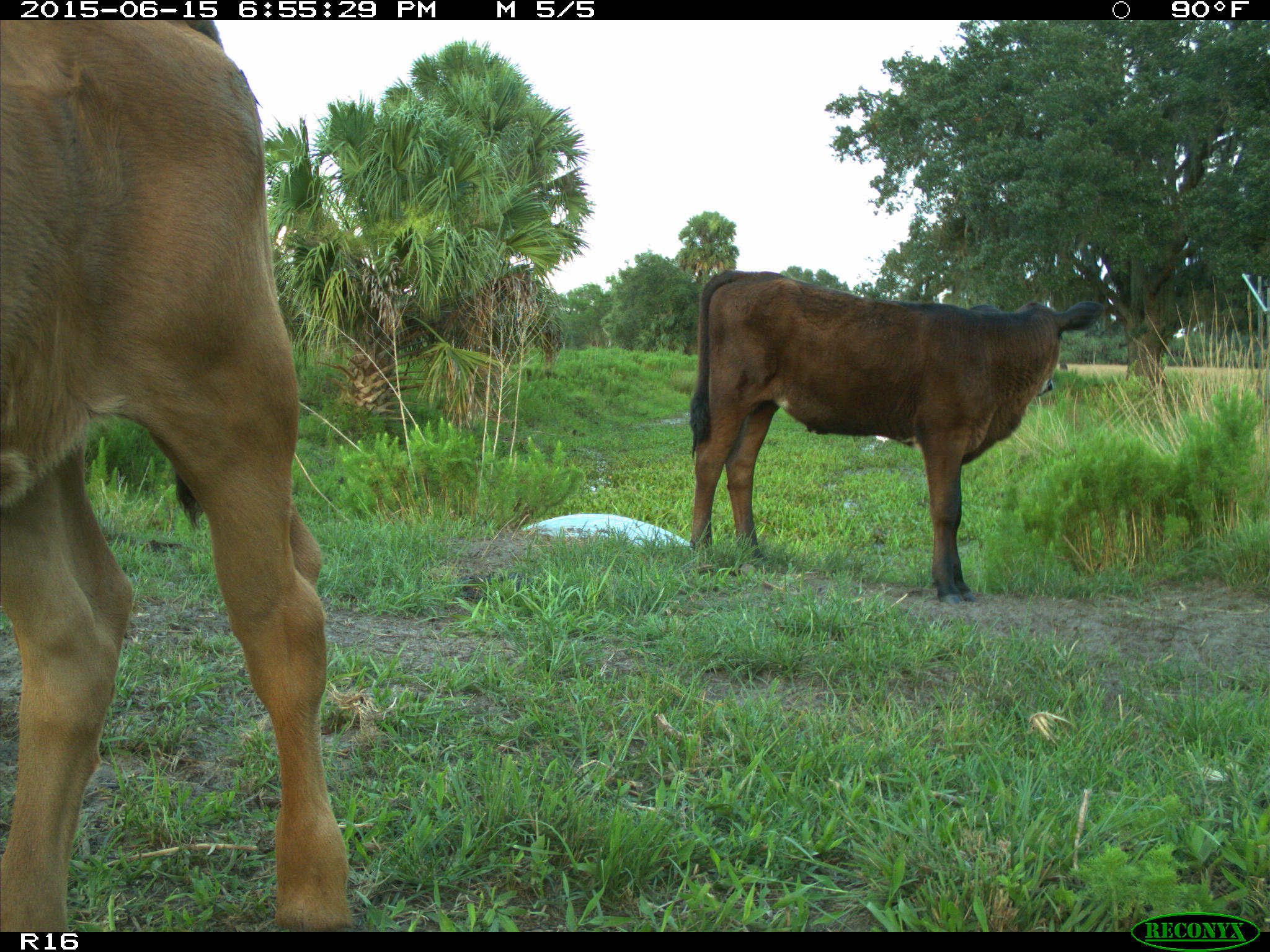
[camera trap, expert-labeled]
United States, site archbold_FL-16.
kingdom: Animalia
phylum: Chordata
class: Mammalia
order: Artiodactyla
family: Bovidae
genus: Bos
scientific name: Bos taurus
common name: domestic cow